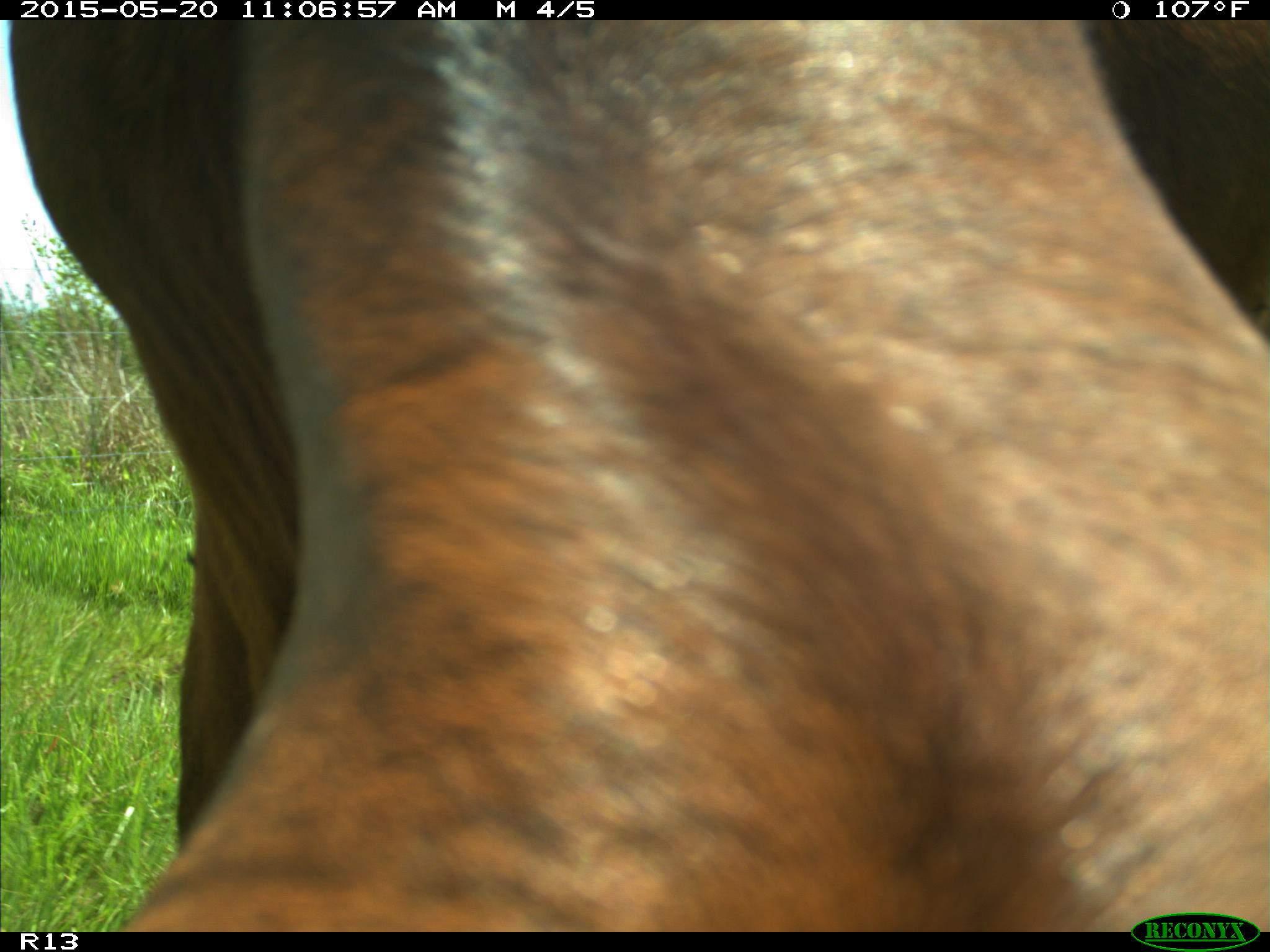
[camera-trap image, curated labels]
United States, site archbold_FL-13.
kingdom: Animalia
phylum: Chordata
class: Mammalia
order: Artiodactyla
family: Bovidae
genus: Bos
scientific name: Bos taurus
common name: domestic cow